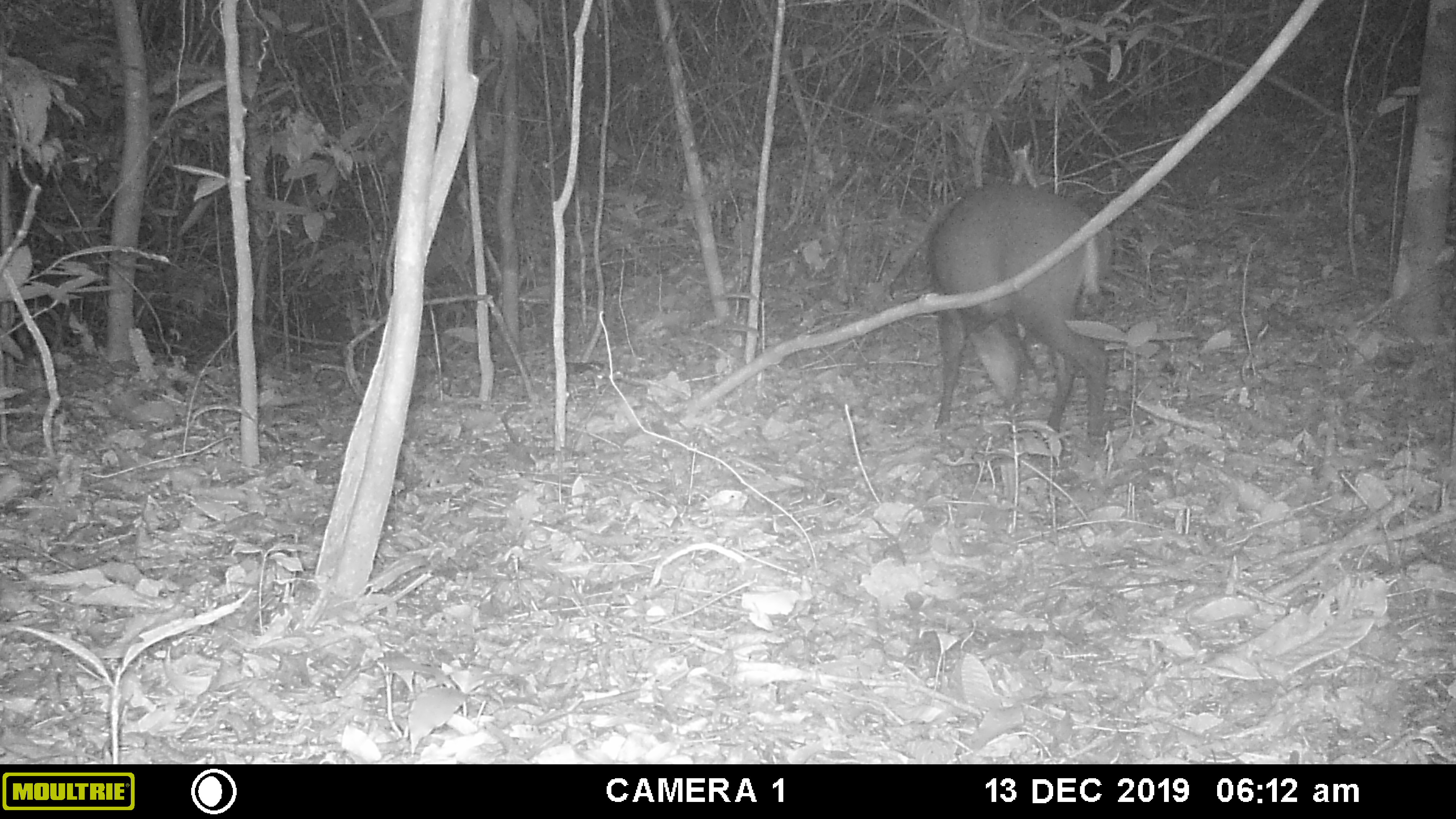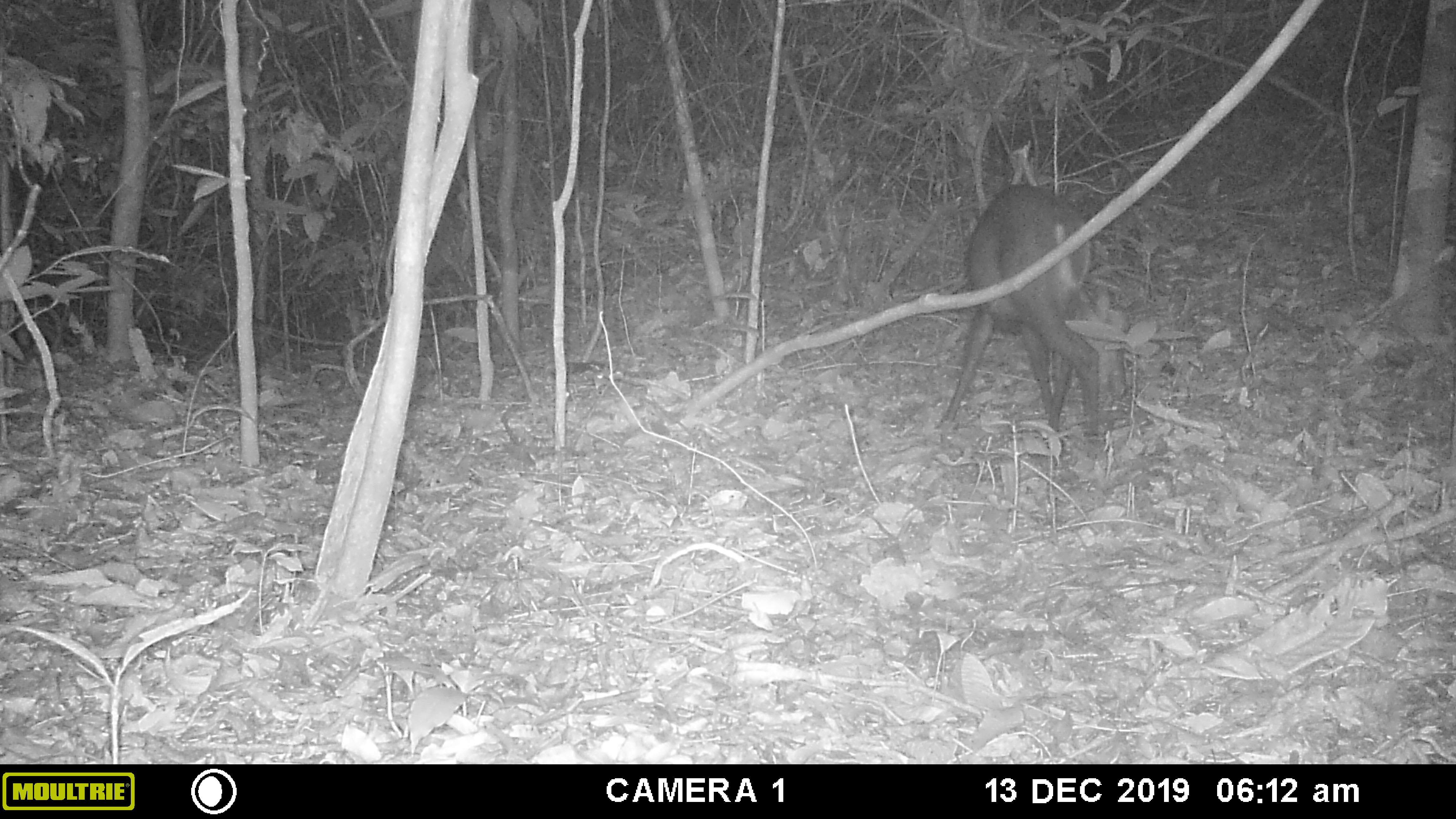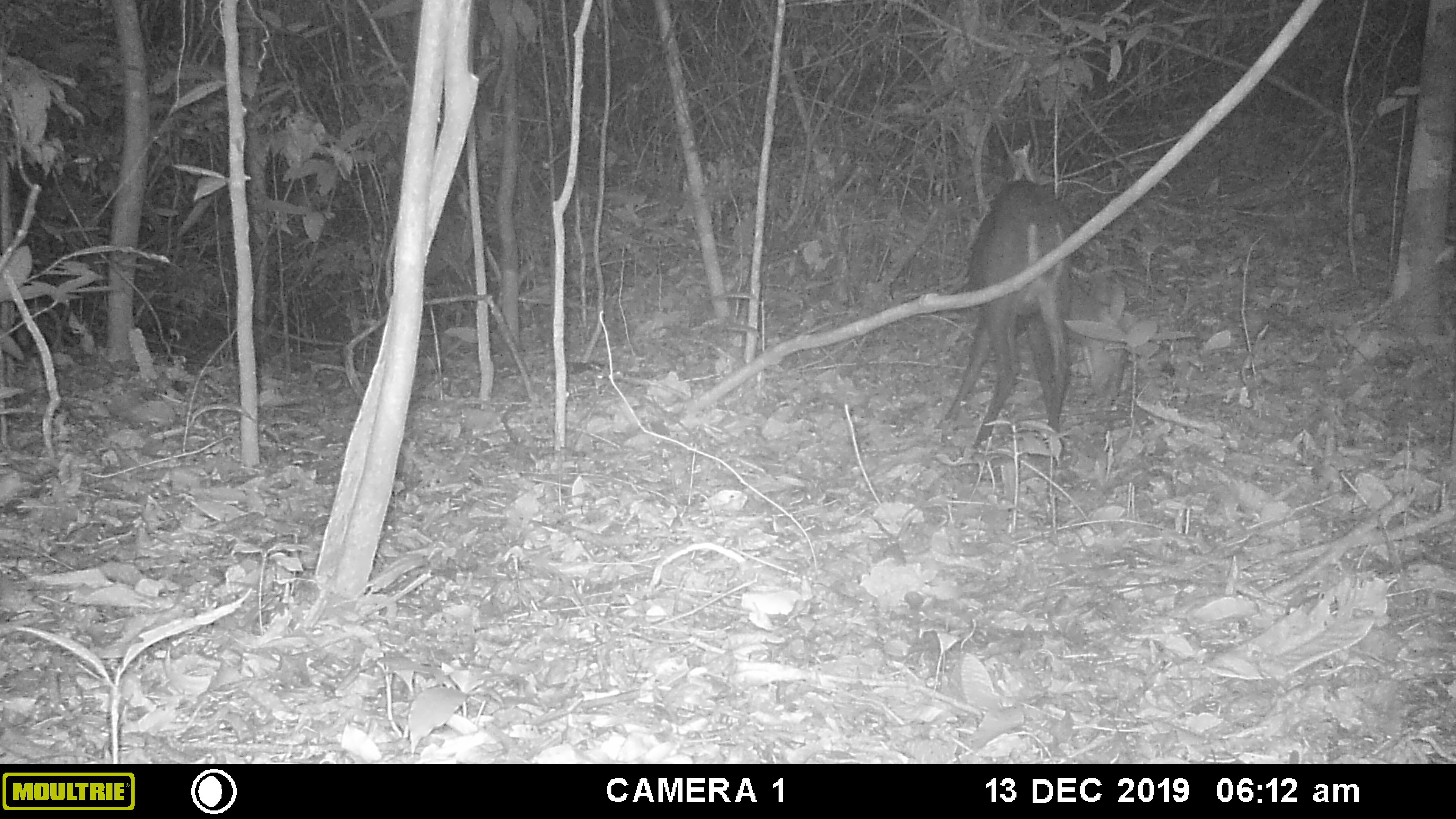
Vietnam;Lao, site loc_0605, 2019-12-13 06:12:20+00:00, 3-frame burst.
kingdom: Animalia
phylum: Chordata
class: Mammalia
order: Artiodactyla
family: Cervidae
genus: Muntiacus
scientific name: Muntiacus rooseveltorum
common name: roosevelt's muntjac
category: roosevelts muntjac group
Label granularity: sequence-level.